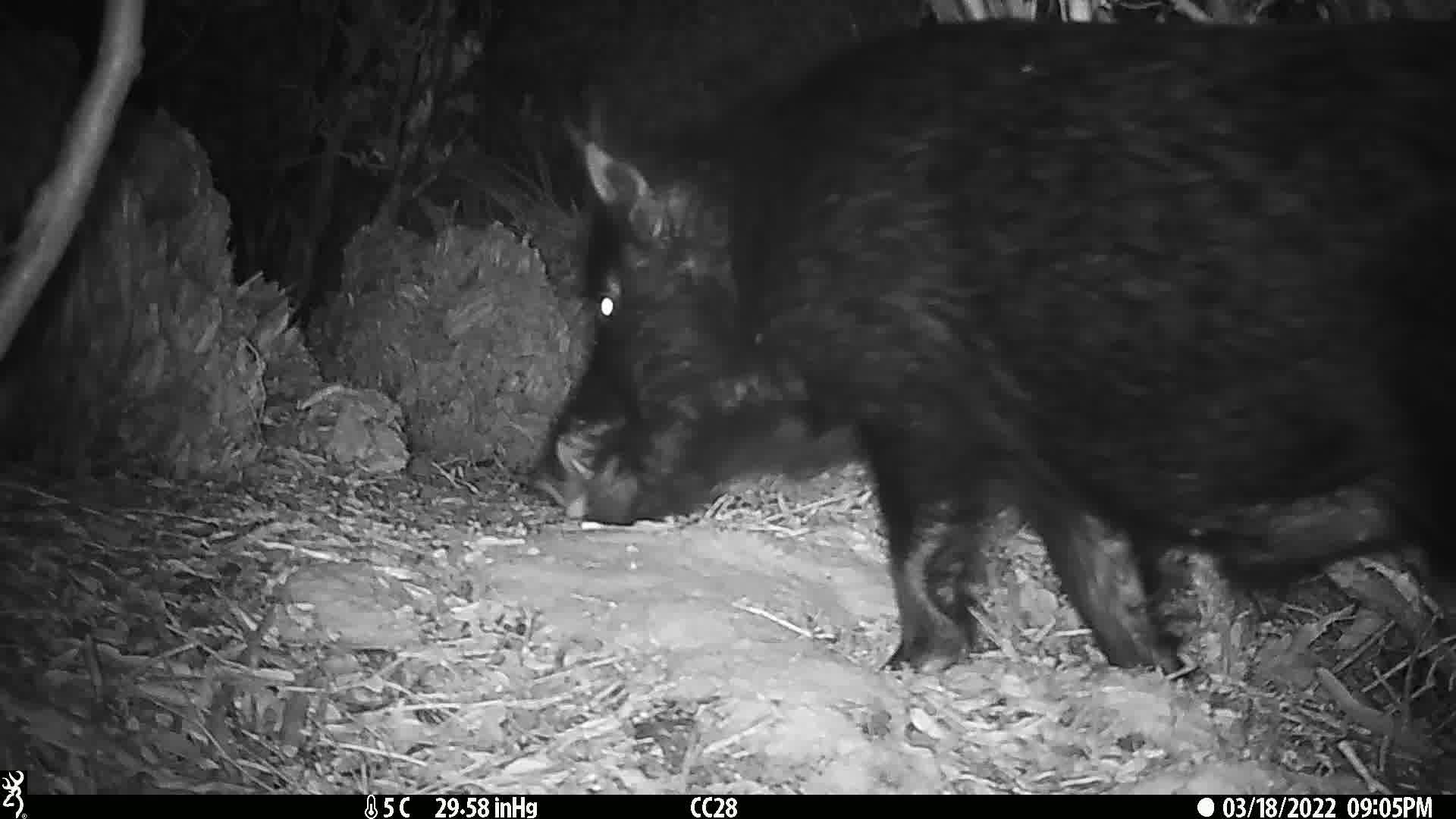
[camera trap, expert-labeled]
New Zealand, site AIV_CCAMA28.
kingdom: Animalia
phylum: Chordata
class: Mammalia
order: Artiodactyla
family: Suidae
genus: Sus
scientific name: Sus scrofa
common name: pig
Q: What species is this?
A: Pig (Sus scrofa).